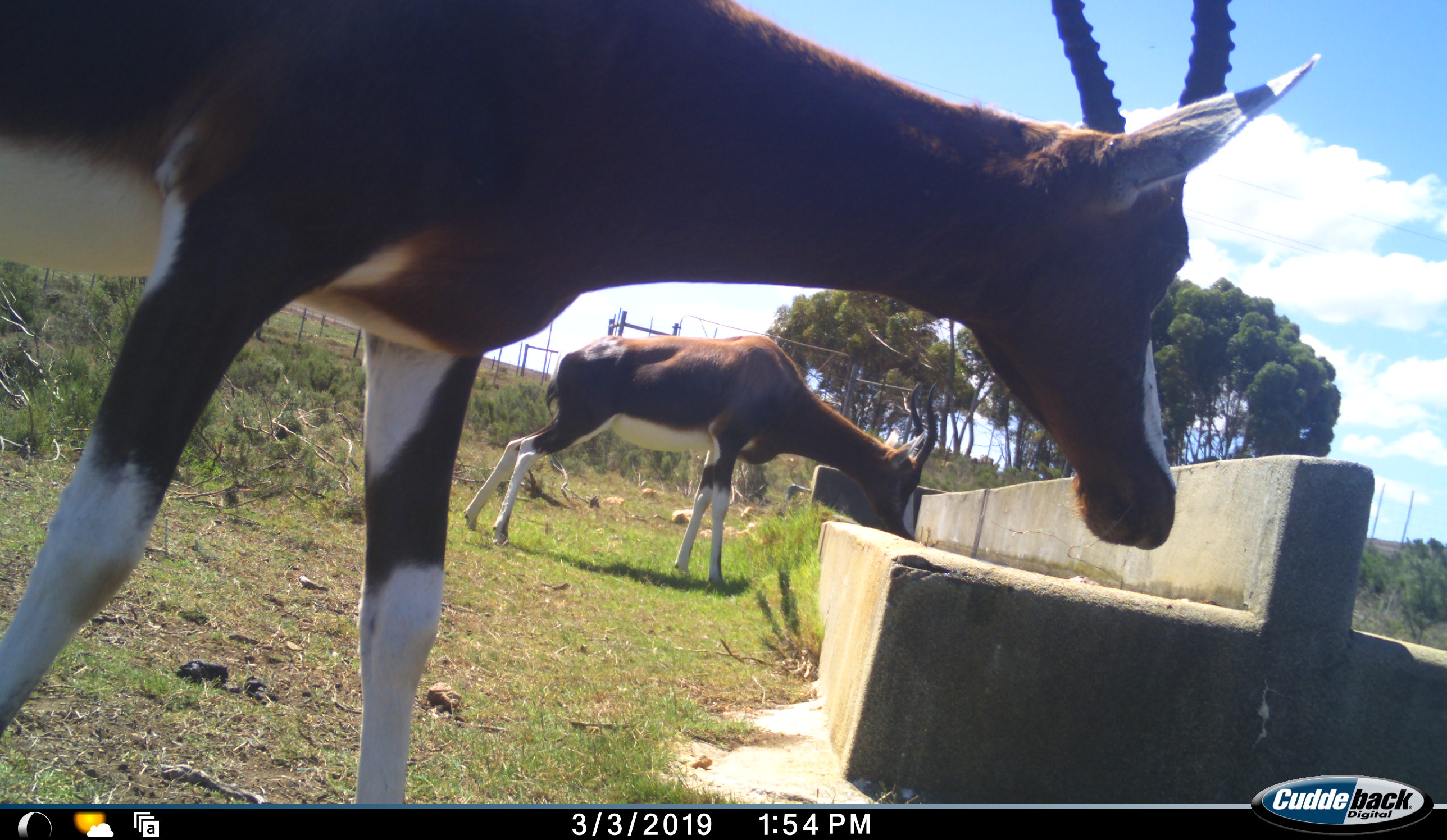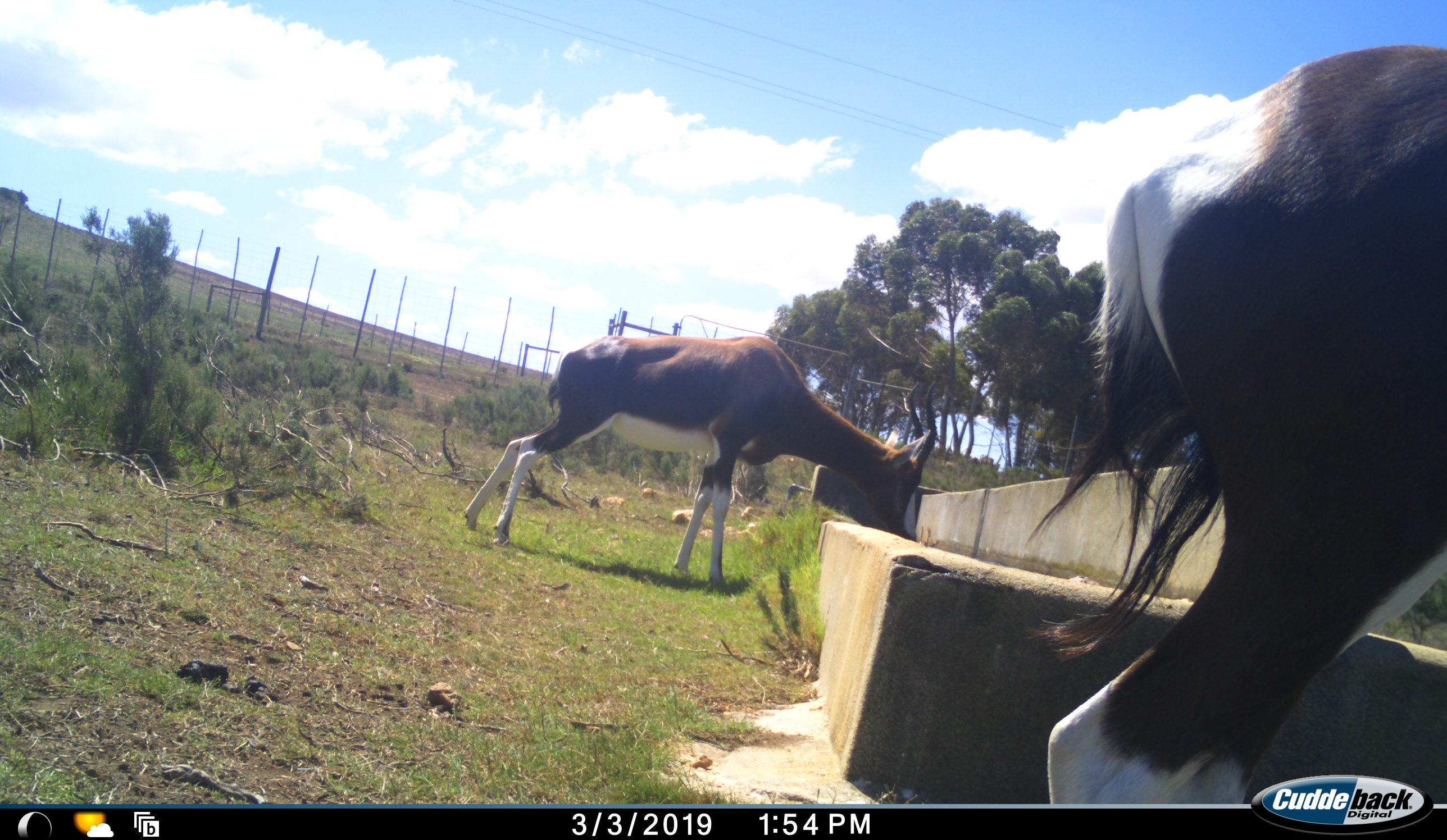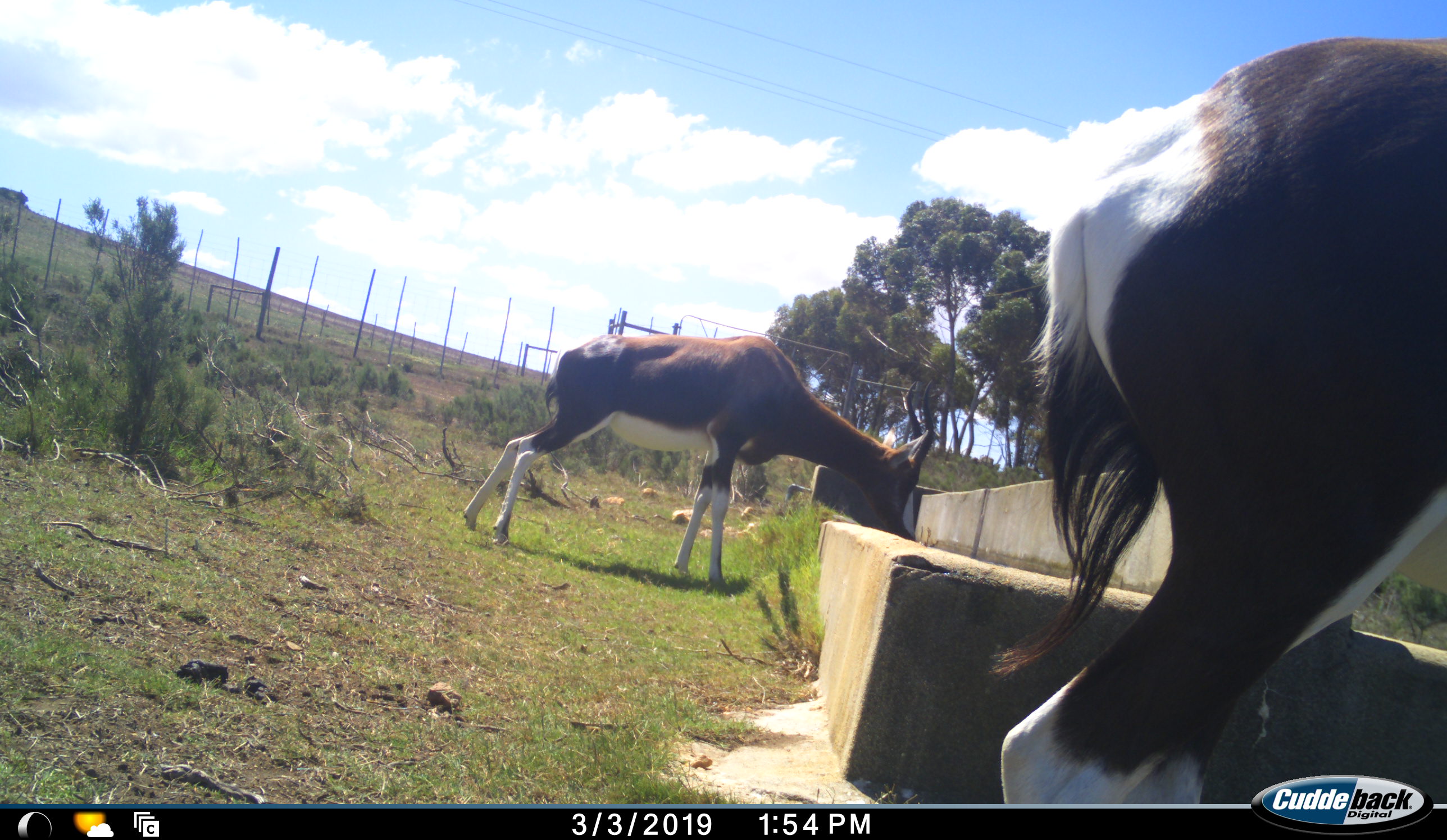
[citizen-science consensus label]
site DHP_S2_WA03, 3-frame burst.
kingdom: Animalia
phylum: Chordata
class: Mammalia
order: Artiodactyla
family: Bovidae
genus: Damaliscus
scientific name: Damaliscus pygargus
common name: bontebok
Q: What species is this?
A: Bontebok (Damaliscus pygargus).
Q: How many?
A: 2.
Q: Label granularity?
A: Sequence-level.